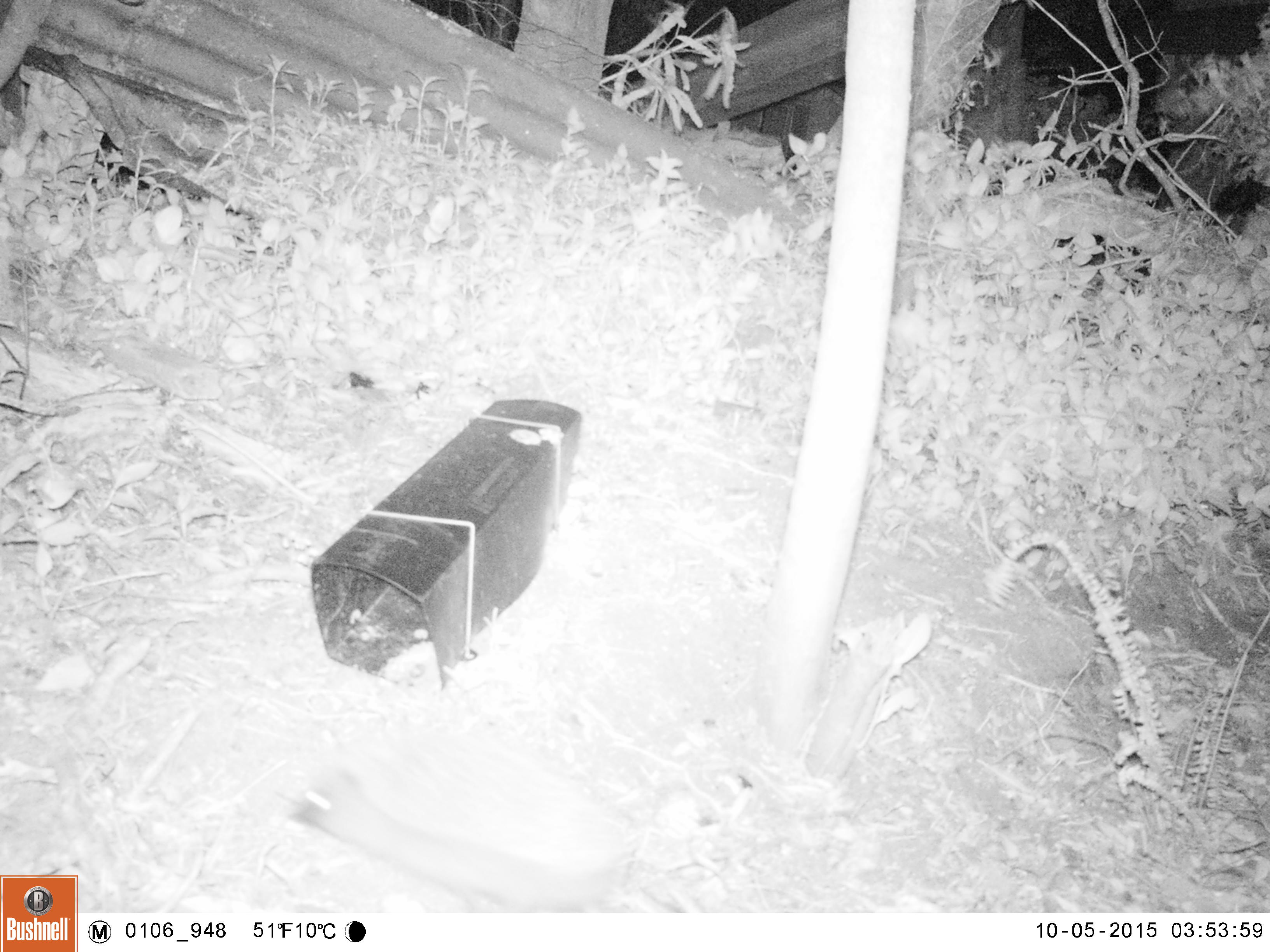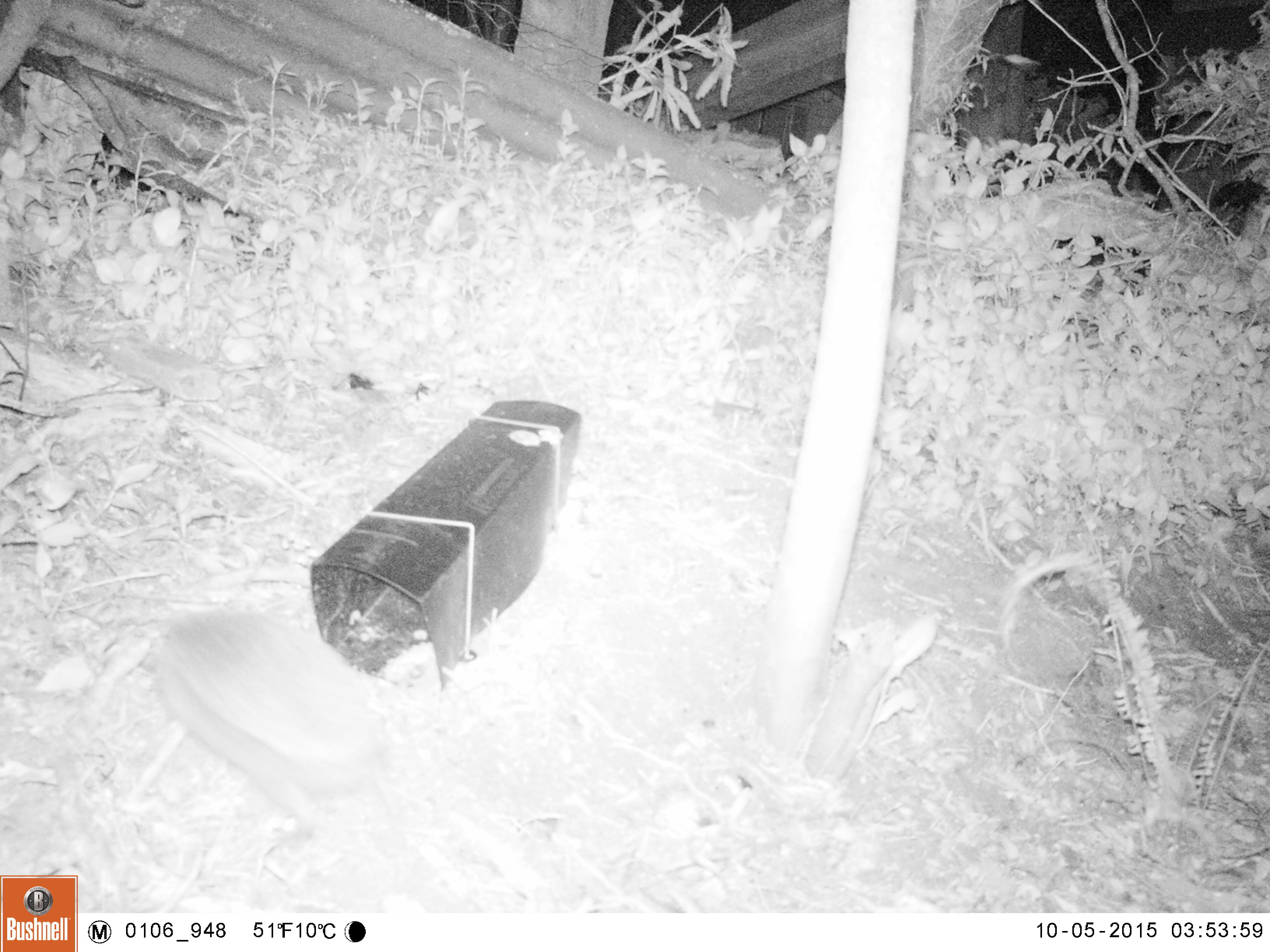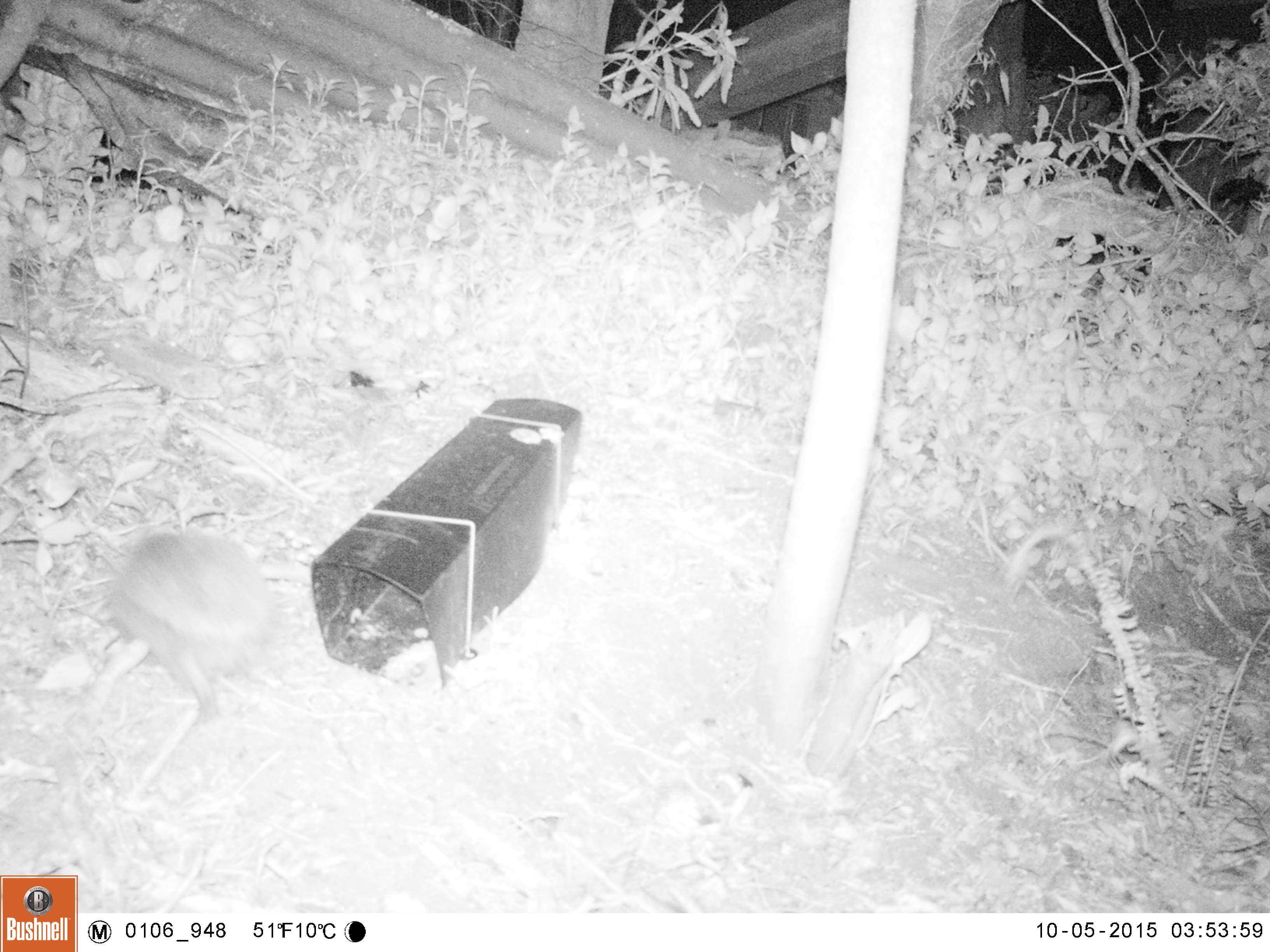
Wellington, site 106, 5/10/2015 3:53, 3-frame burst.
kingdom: Animalia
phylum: Chordata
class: Mammalia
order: Eulipotyphla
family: Erinaceidae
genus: Erinaceus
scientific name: Erinaceus europaeus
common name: hedgehog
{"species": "hedgehog (Erinaceus europaeus)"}